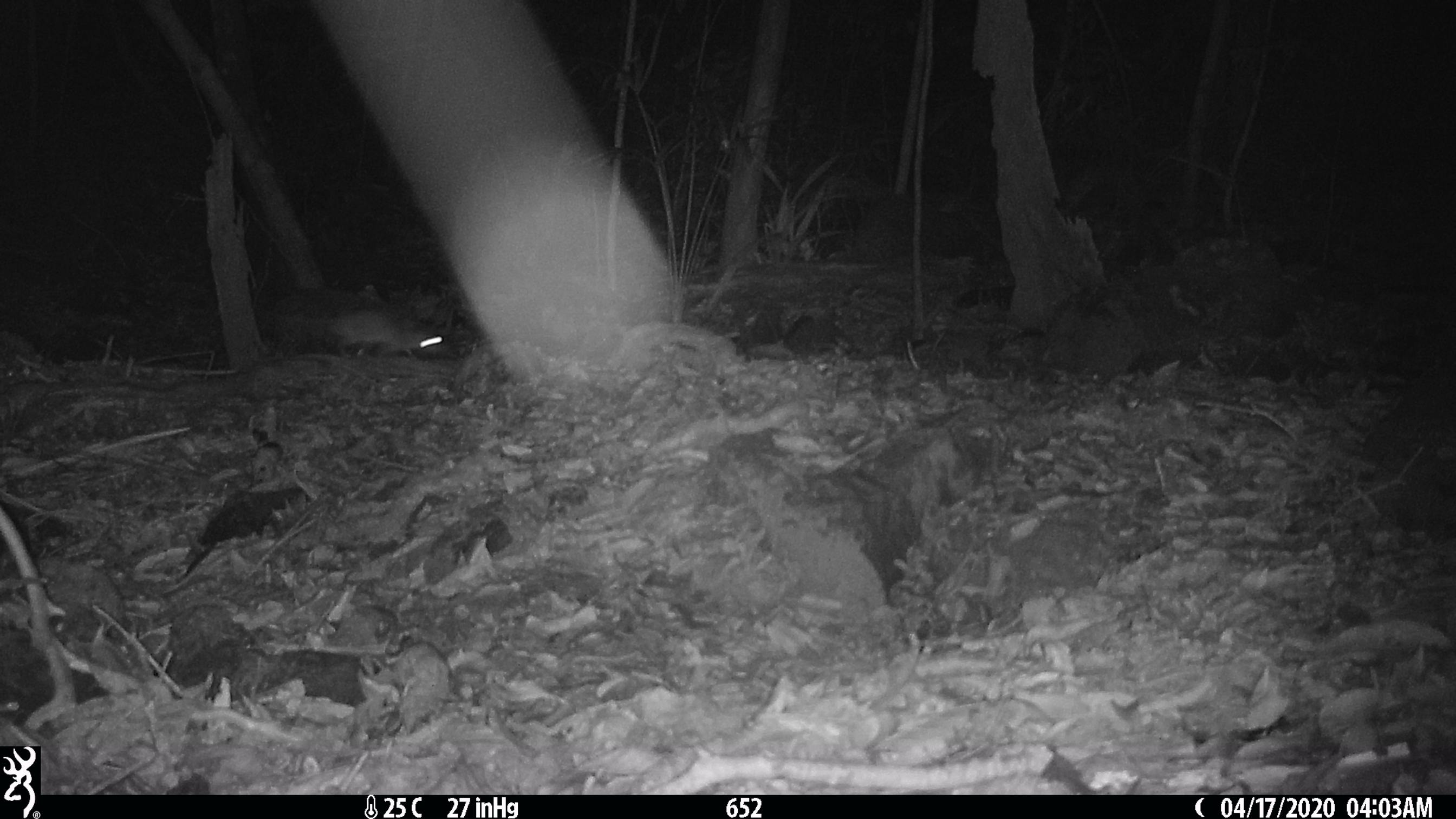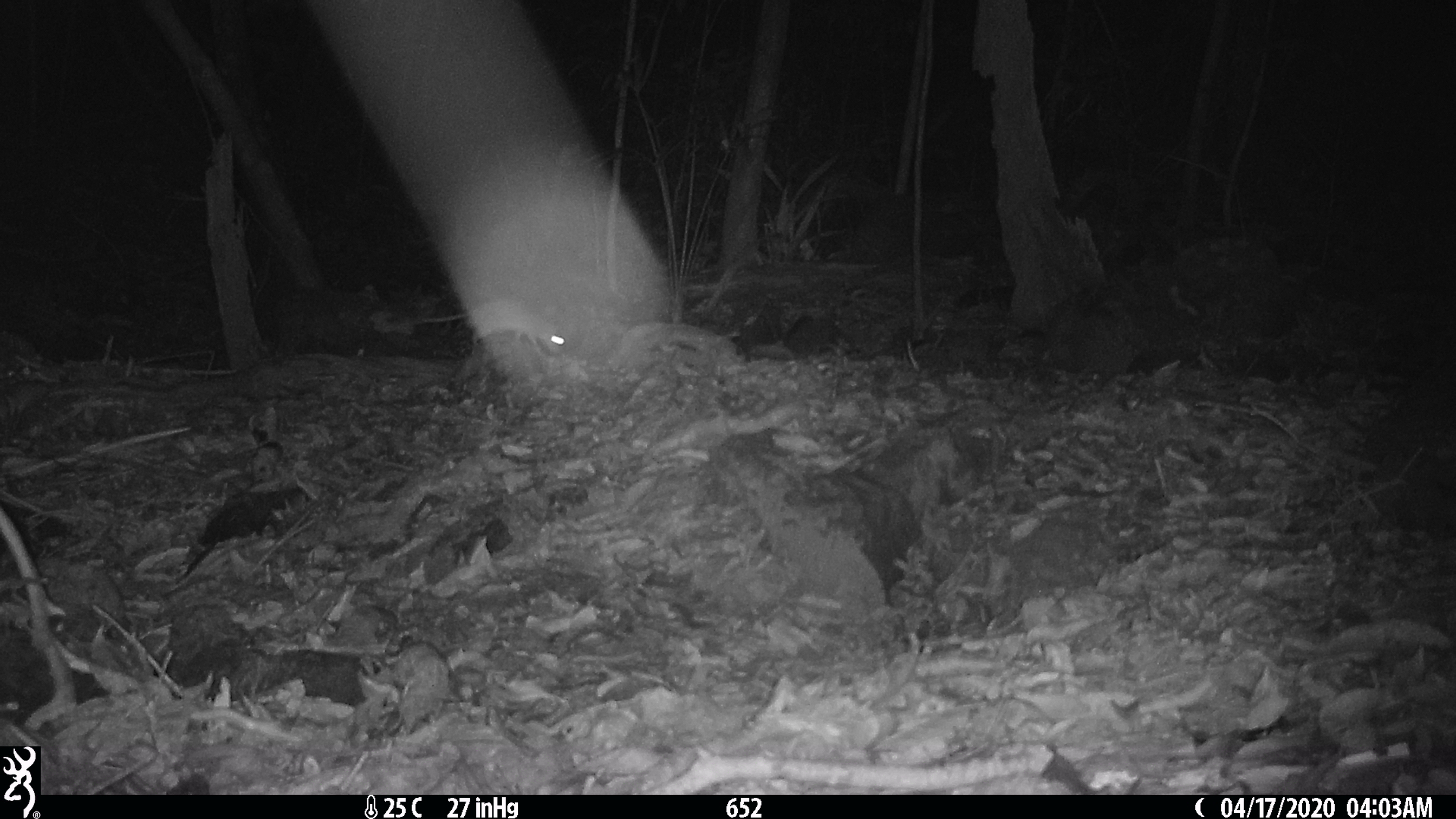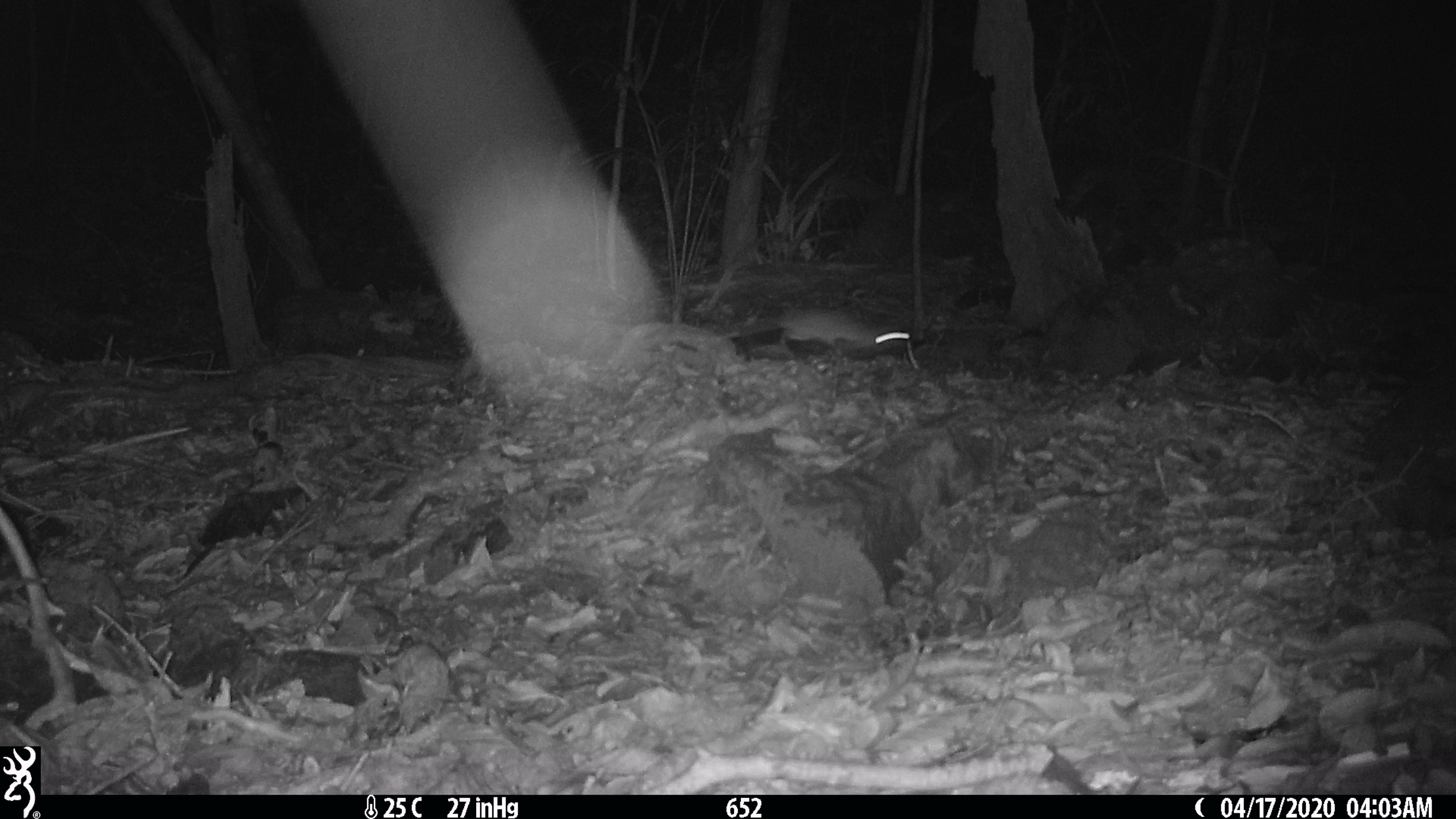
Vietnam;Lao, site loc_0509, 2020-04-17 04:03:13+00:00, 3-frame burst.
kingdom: Animalia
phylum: Chordata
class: Mammalia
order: Rodentia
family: Muridae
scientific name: Muridae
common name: old-world mice and rats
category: unidentified murid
Unidentified murid (old-world mice and rats) (Muridae). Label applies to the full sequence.